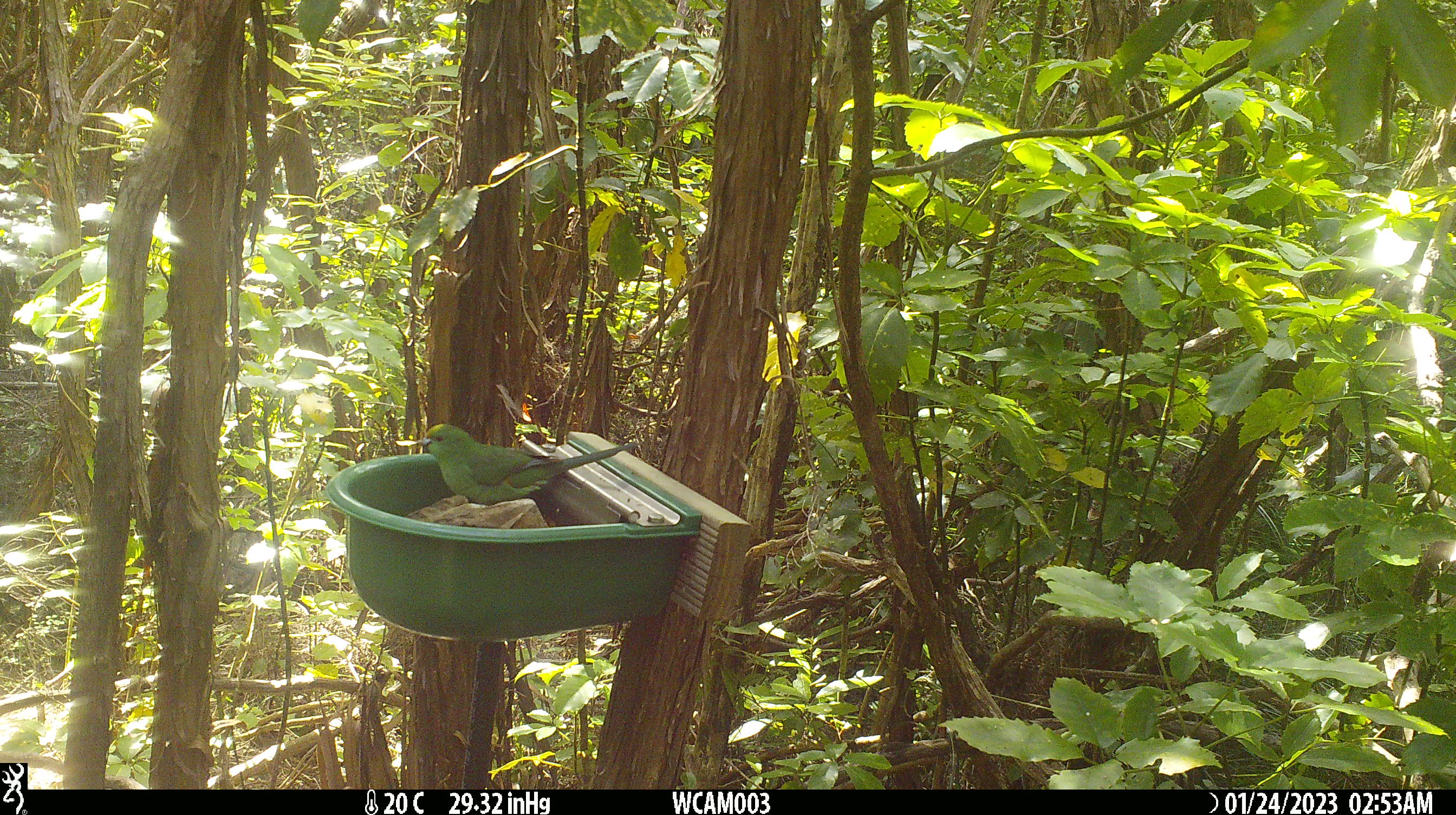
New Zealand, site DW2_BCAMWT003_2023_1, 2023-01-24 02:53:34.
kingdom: Animalia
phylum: Chordata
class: Aves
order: Psittaciformes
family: Psittaculidae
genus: Cyanoramphus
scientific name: Cyanoramphus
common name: parakeet